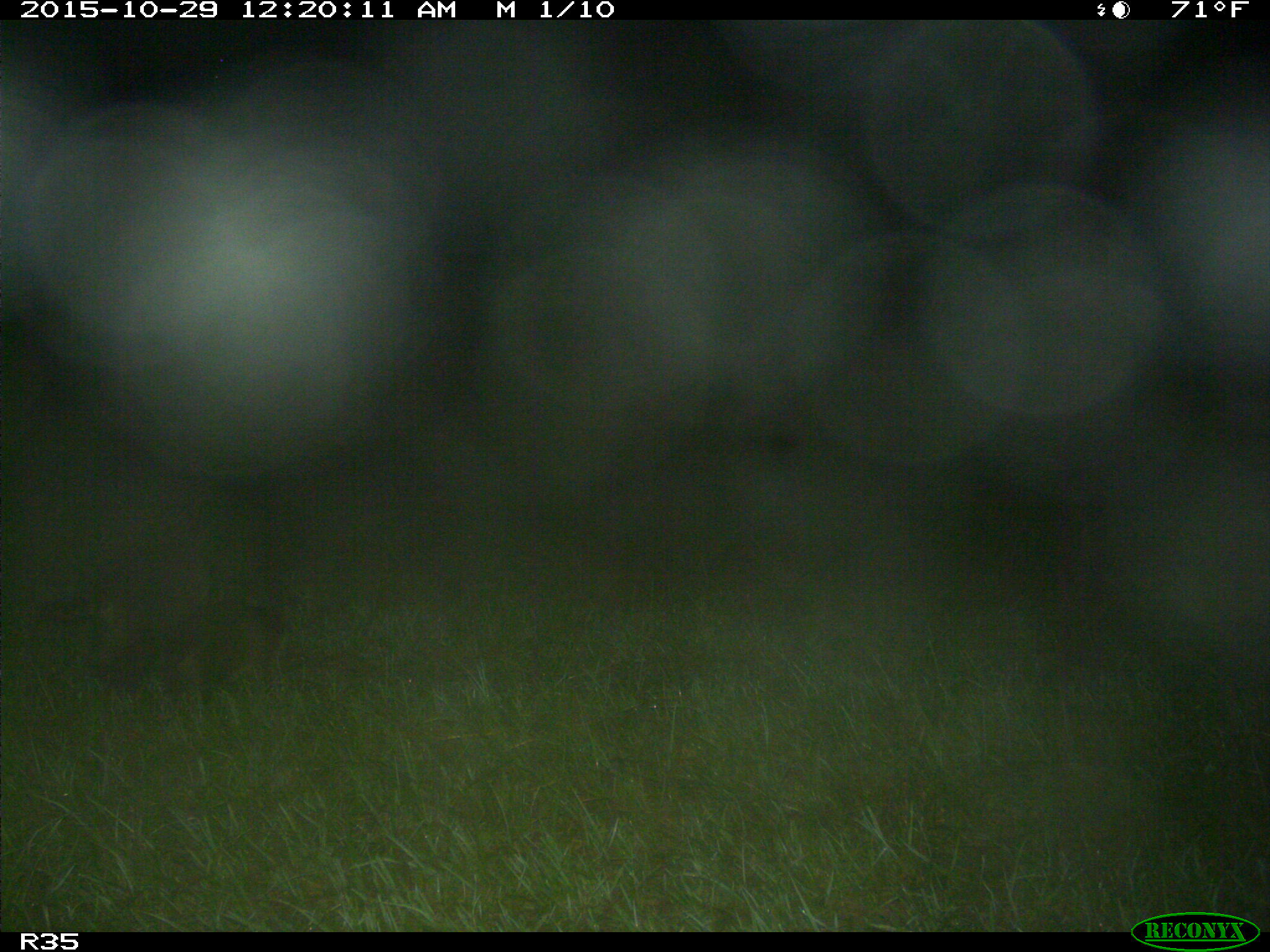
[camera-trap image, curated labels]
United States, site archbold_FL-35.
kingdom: Animalia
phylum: Chordata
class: Mammalia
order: Carnivora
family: Procyonidae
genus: Procyon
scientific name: Procyon lotor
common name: common raccoon